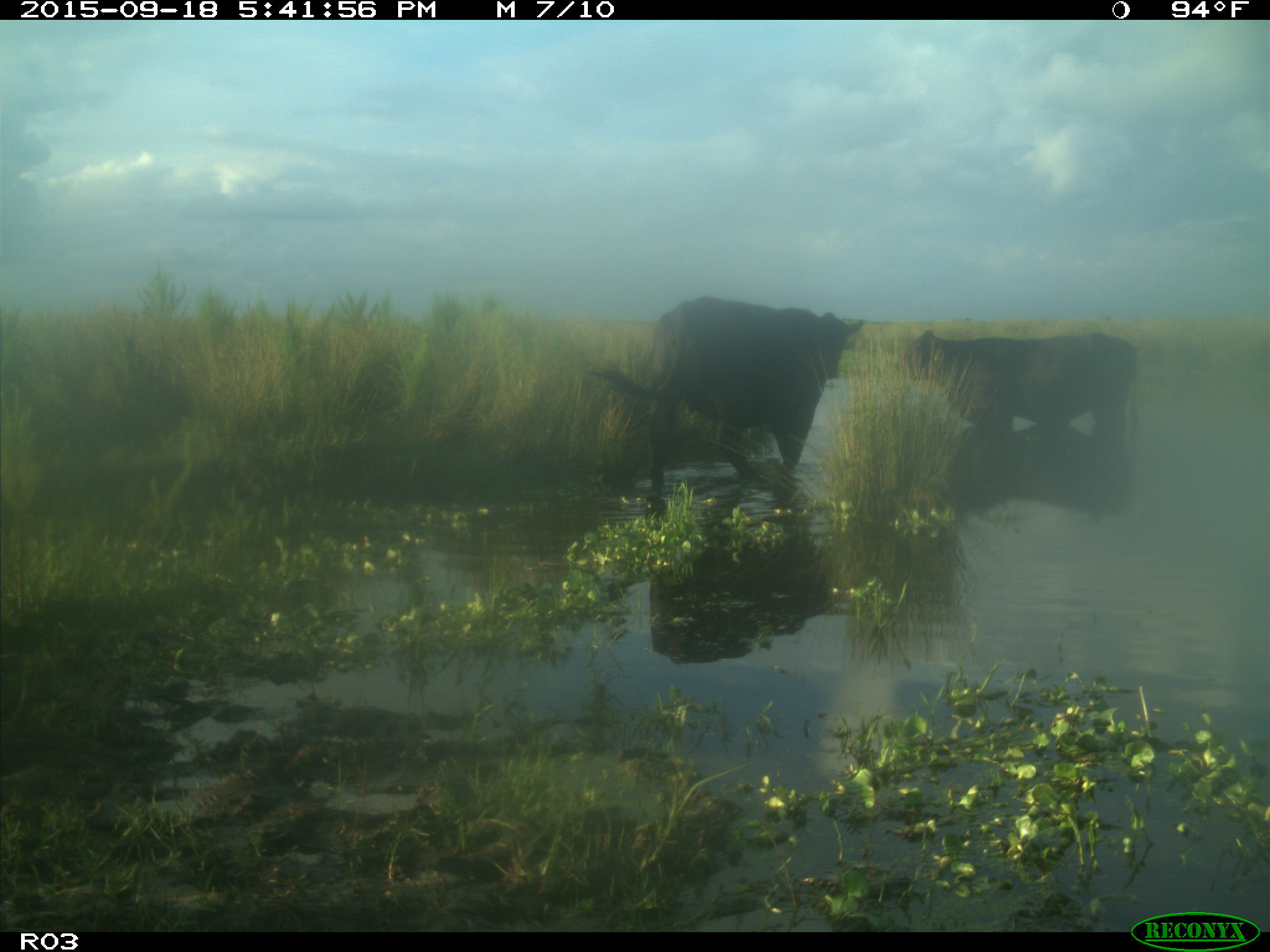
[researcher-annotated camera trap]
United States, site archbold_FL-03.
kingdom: Animalia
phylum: Chordata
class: Mammalia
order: Artiodactyla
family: Bovidae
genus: Bos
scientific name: Bos taurus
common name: domestic cow